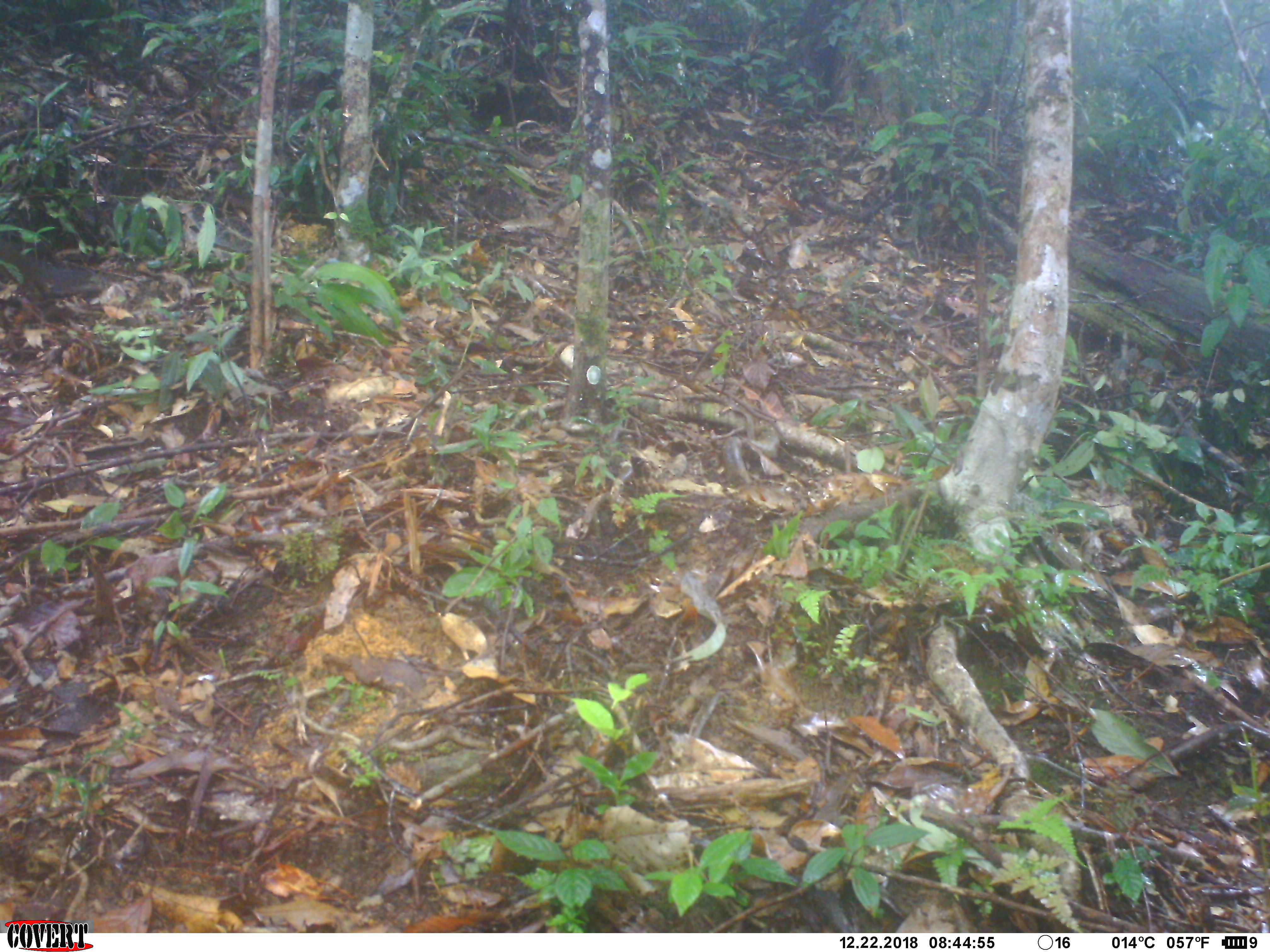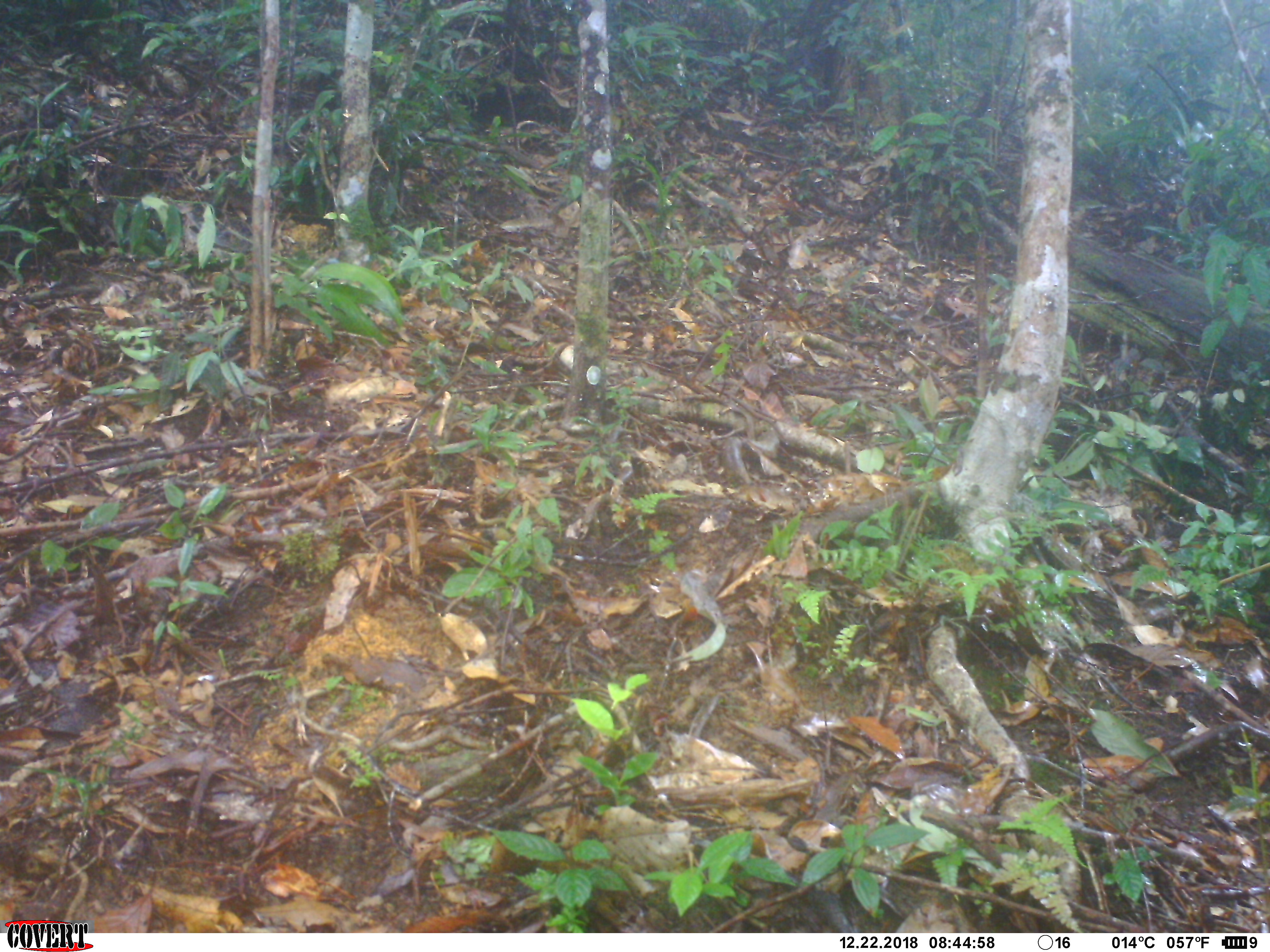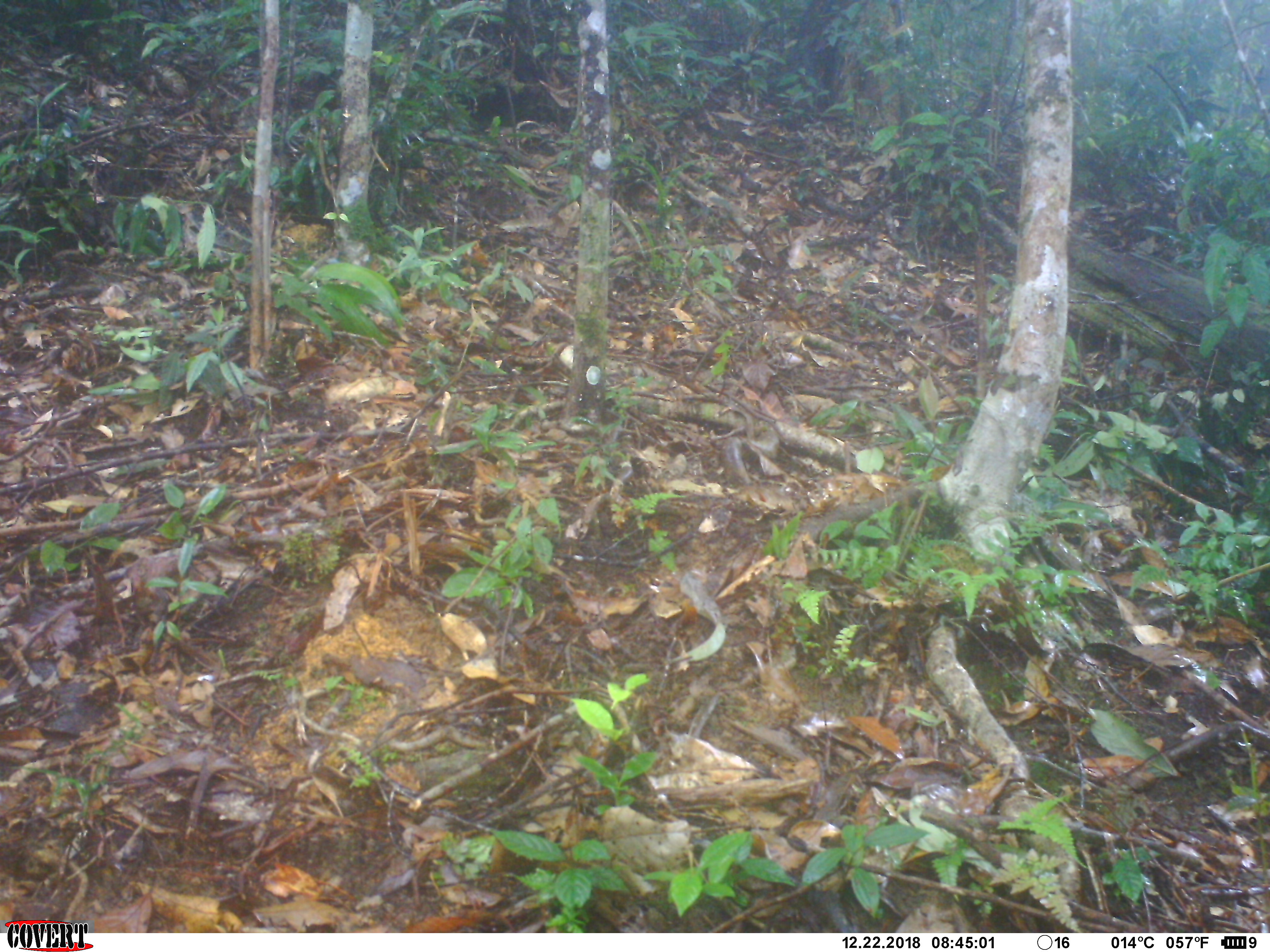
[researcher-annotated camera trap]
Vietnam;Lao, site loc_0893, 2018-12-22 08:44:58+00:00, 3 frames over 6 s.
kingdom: Animalia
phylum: Chordata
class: Mammalia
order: Rodentia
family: Sciuridae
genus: Dremomys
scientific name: Dremomys rufigenis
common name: red-cheeked squirrel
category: red cheeked squirrel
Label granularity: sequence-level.